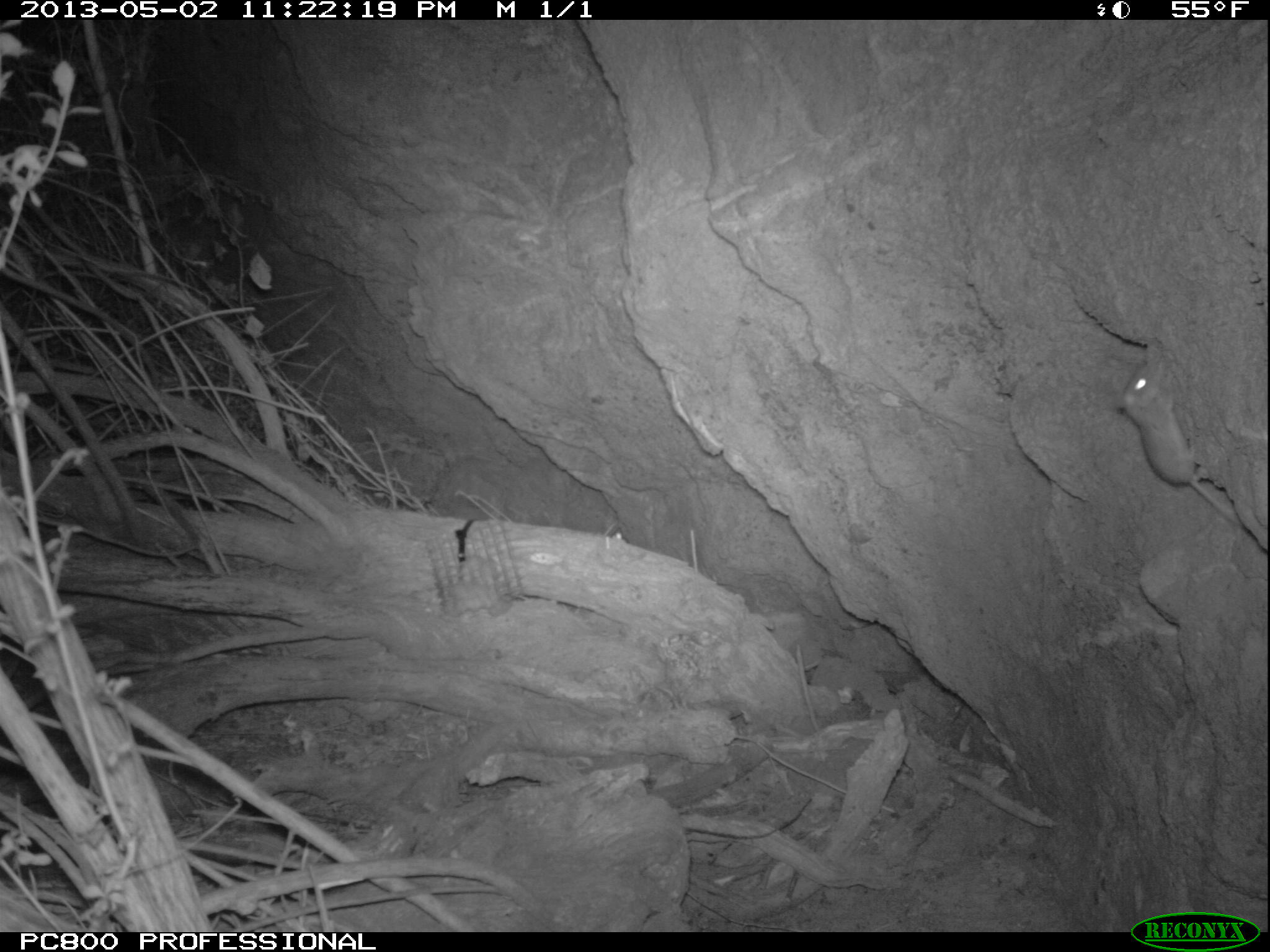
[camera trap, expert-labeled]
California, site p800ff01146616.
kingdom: Animalia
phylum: Chordata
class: Mammalia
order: Rodentia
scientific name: Rodentia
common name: rodent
Rodent (Rodentia).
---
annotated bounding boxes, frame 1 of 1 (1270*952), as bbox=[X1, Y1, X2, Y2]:
rodent: bbox=[1115, 361, 1238, 524]